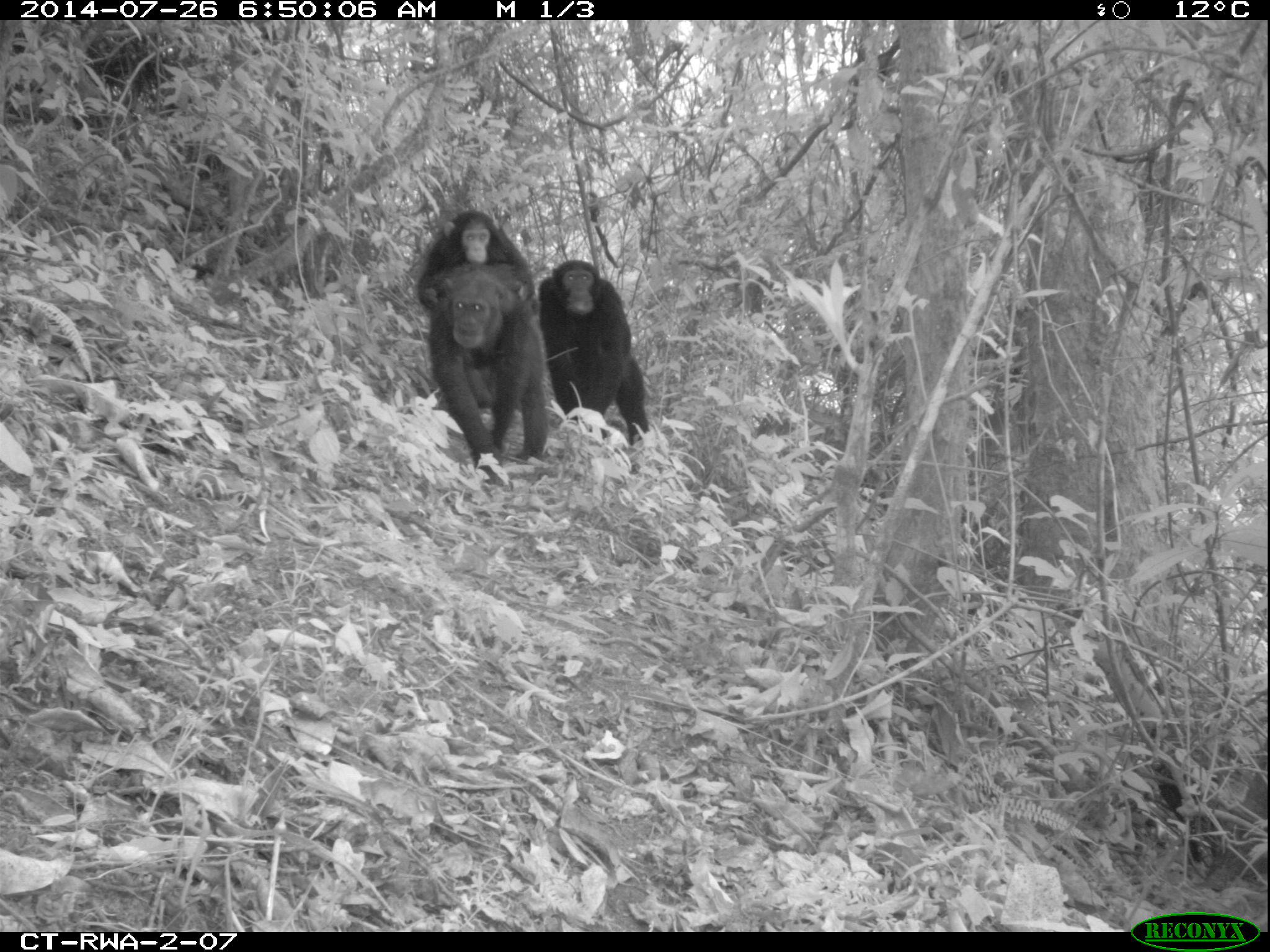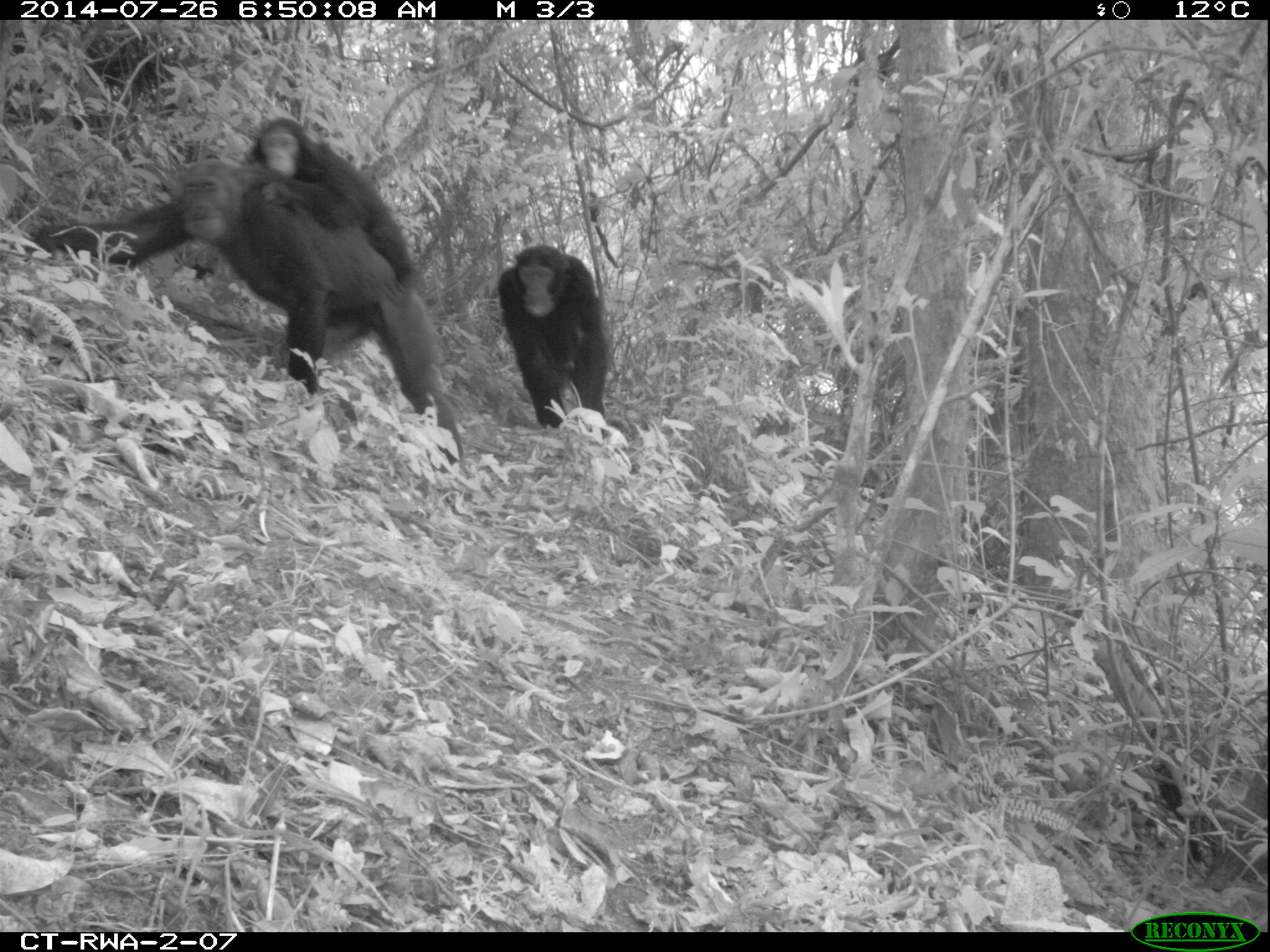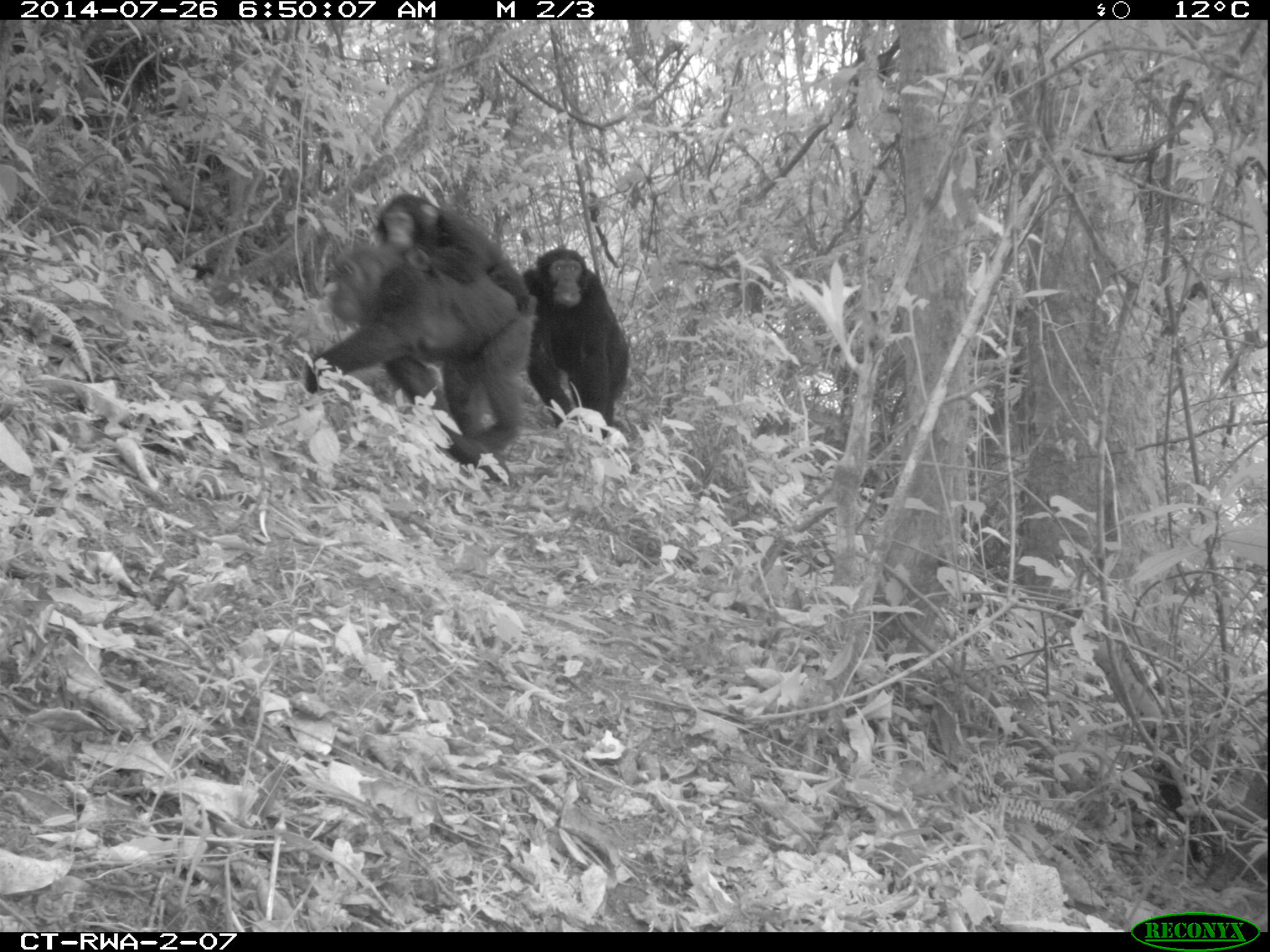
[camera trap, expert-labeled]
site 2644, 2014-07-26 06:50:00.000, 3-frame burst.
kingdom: Animalia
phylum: Chordata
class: Mammalia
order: Primates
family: Hominidae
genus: Pan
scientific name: Pan troglodytes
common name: chimpanzee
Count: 3.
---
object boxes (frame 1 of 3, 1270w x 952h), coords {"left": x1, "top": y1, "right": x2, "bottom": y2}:
pan troglodytes: {"left": 412, "top": 258, "right": 551, "bottom": 484}; {"left": 532, "top": 249, "right": 647, "bottom": 445}; {"left": 409, "top": 196, "right": 535, "bottom": 309}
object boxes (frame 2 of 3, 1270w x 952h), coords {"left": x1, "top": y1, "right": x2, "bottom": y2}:
pan troglodytes: {"left": 20, "top": 152, "right": 469, "bottom": 487}; {"left": 237, "top": 109, "right": 422, "bottom": 365}; {"left": 492, "top": 240, "right": 633, "bottom": 444}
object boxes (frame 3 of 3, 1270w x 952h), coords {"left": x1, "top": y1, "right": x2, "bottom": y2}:
pan troglodytes: {"left": 300, "top": 238, "right": 531, "bottom": 481}; {"left": 525, "top": 245, "right": 635, "bottom": 438}; {"left": 372, "top": 188, "right": 535, "bottom": 309}